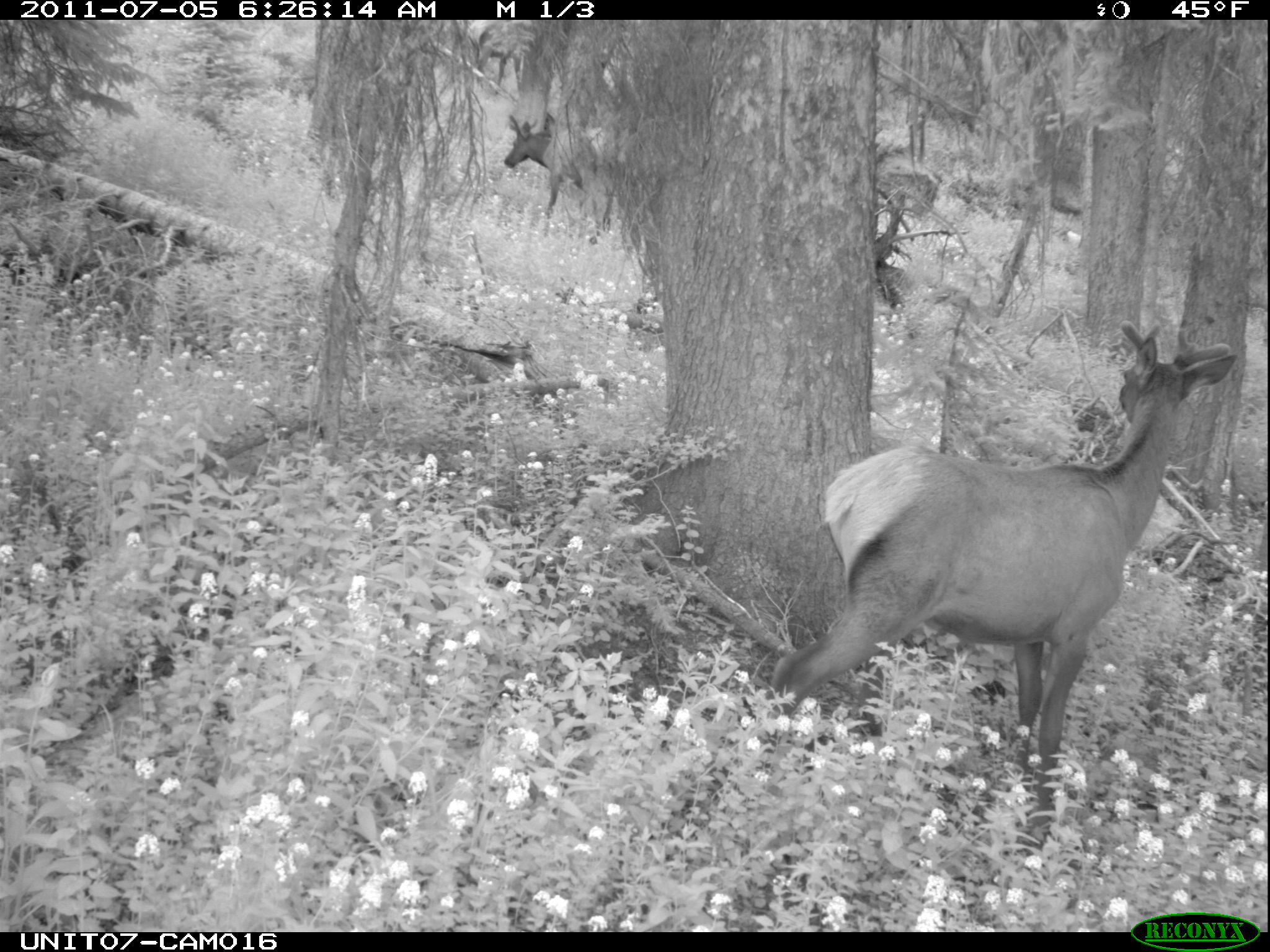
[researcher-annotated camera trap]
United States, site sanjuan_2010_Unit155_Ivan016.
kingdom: Animalia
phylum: Chordata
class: Mammalia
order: Artiodactyla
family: Cervidae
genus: Cervus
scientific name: Cervus elaphus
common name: red deer